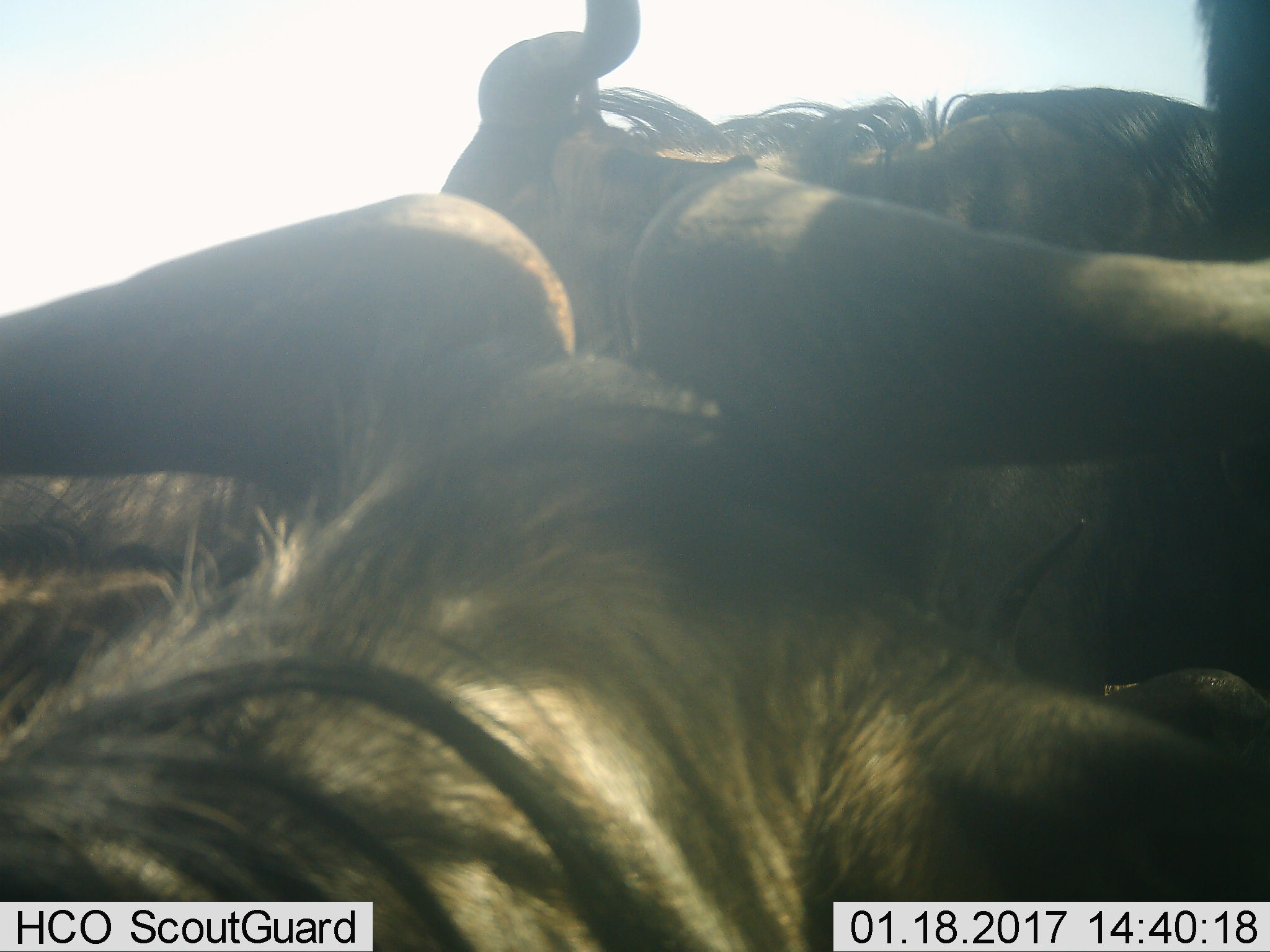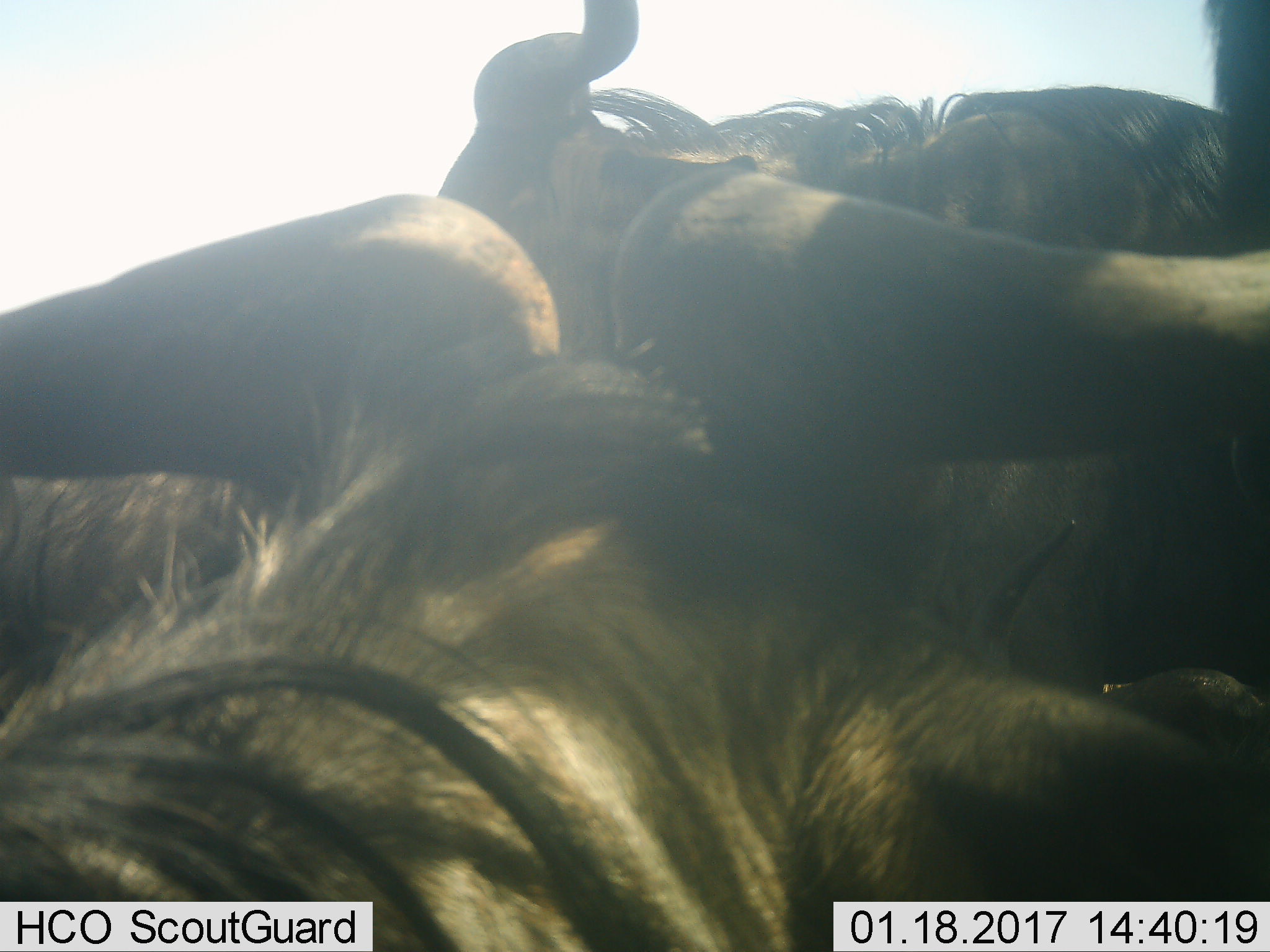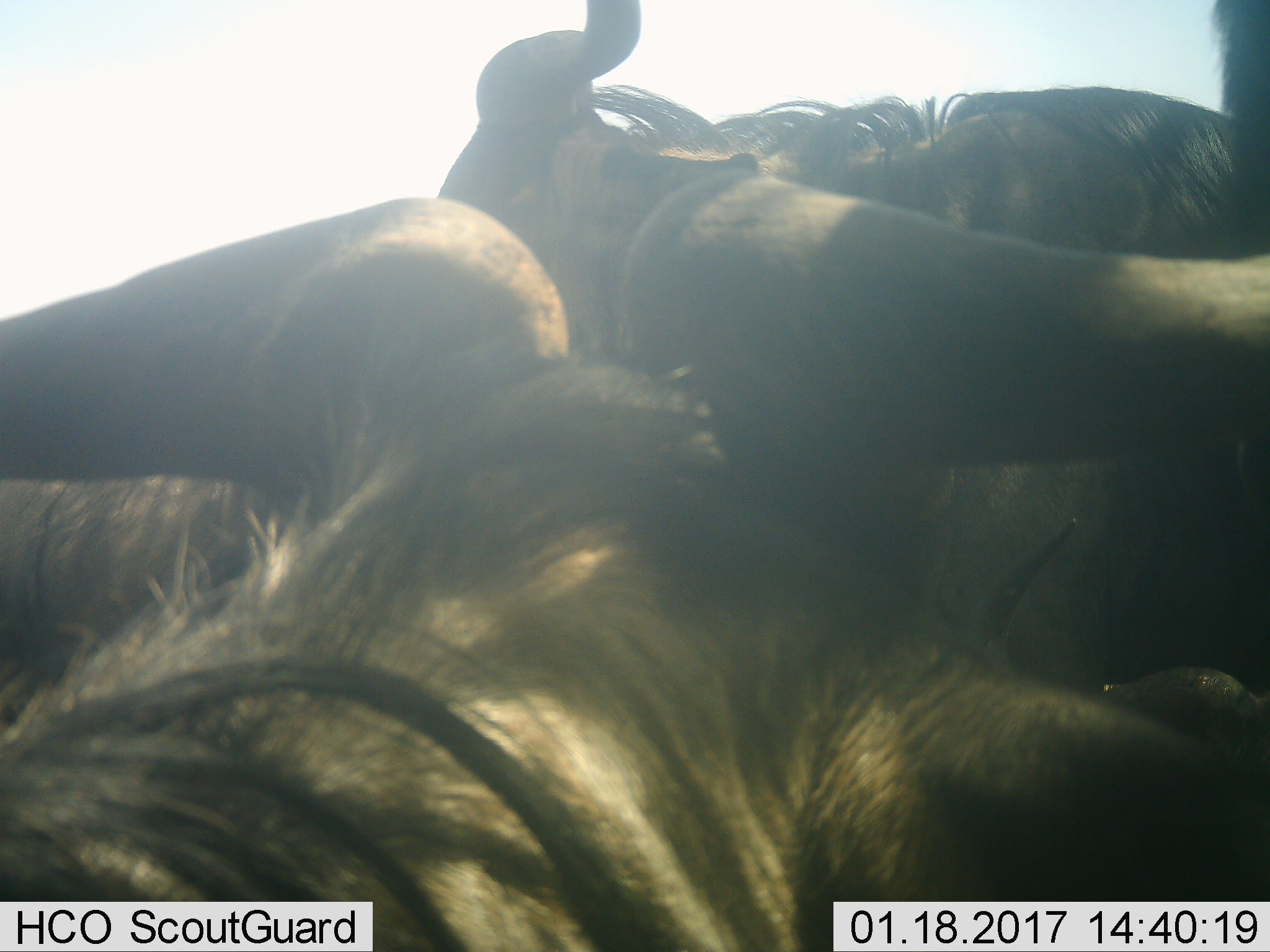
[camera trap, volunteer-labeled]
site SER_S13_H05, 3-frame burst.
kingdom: Animalia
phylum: Chordata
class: Mammalia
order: Artiodactyla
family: Bovidae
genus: Connochaetes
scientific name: Connochaetes taurinus taurinus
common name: blue wildebeest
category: wildebeestblue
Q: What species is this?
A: Wildebeestblue (blue wildebeest) (Connochaetes taurinus taurinus).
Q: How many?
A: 3.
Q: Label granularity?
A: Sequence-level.